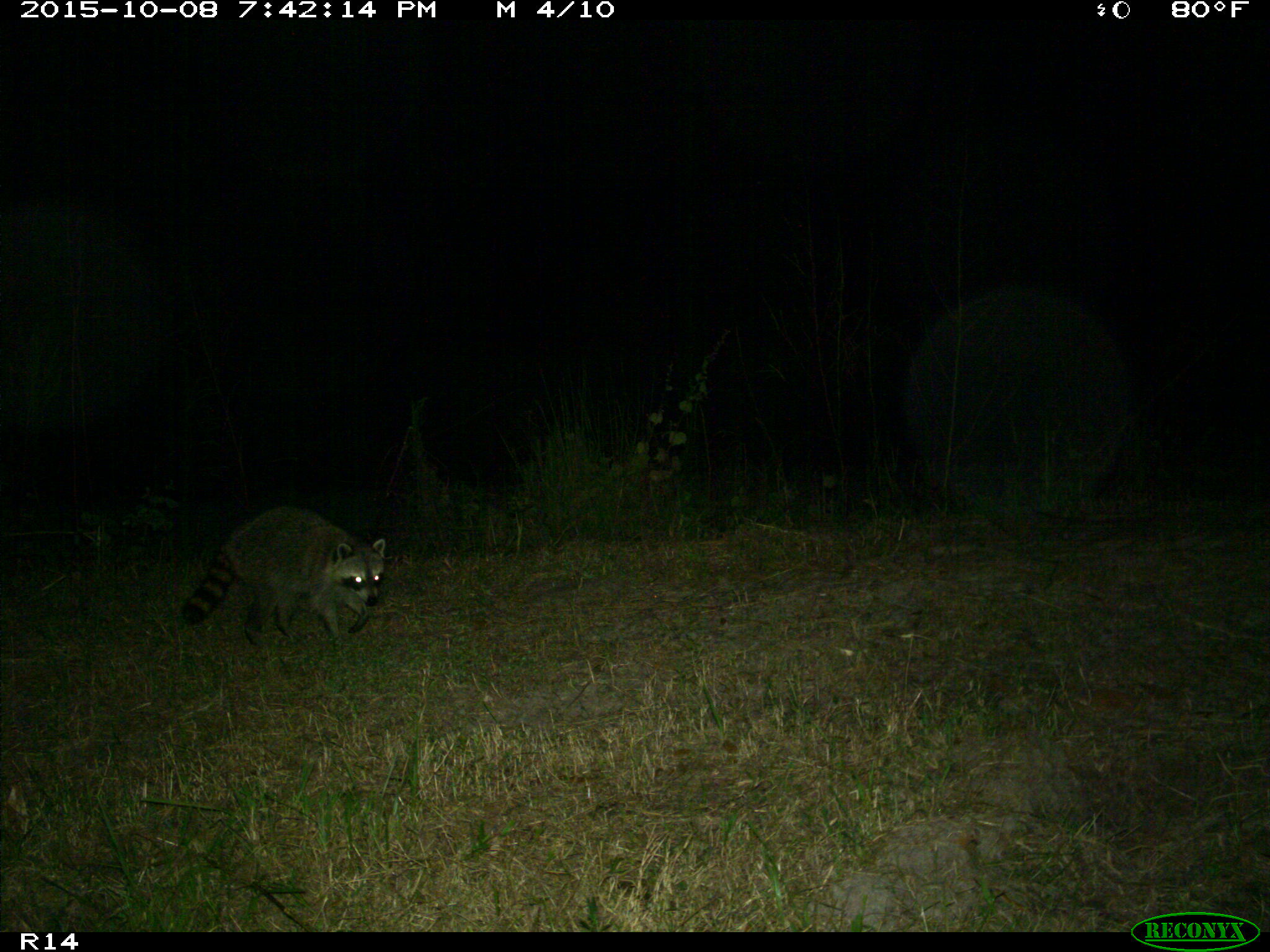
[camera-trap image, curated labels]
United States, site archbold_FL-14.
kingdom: Animalia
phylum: Chordata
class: Mammalia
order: Carnivora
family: Procyonidae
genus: Procyon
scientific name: Procyon lotor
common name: common raccoon